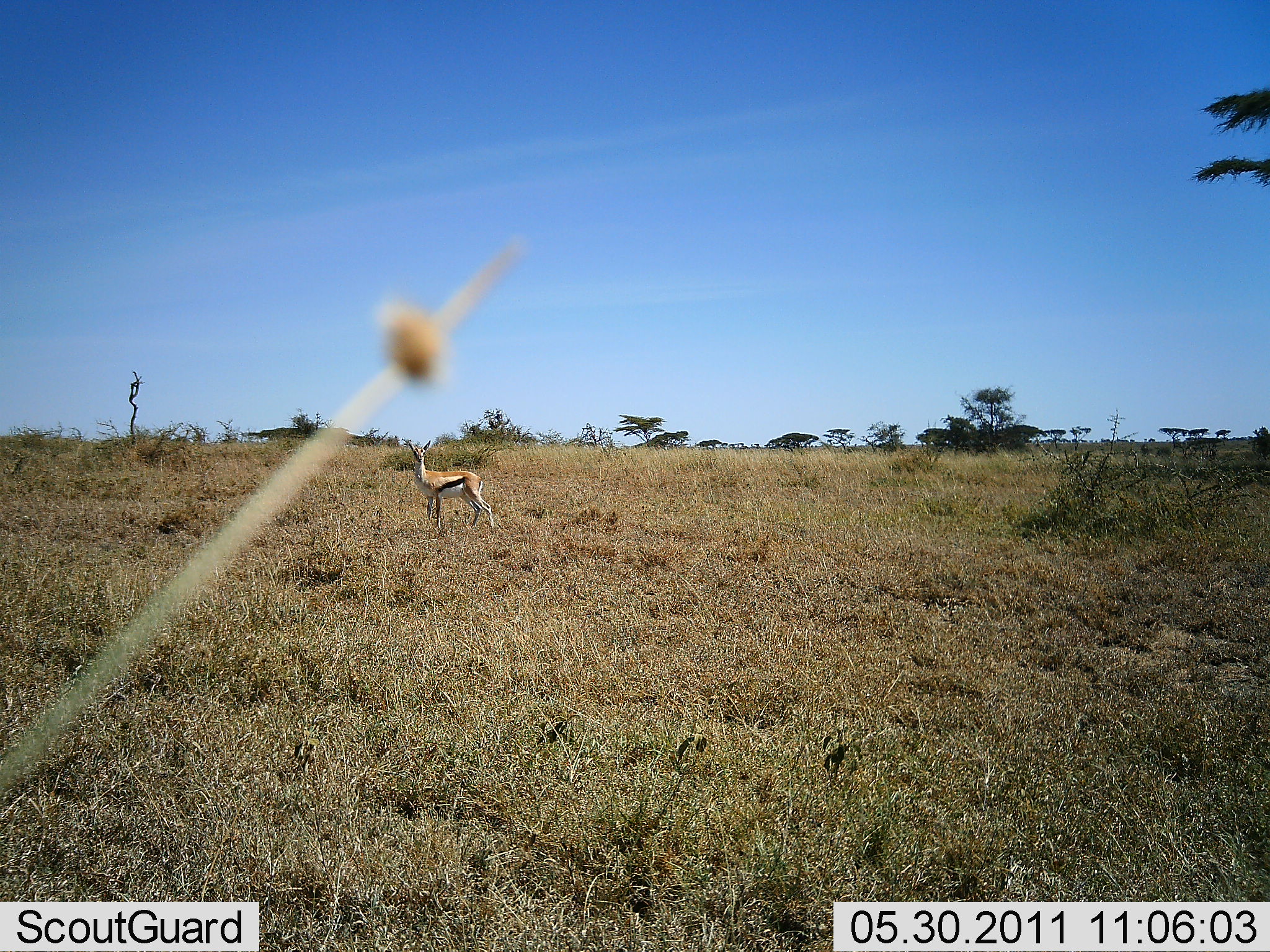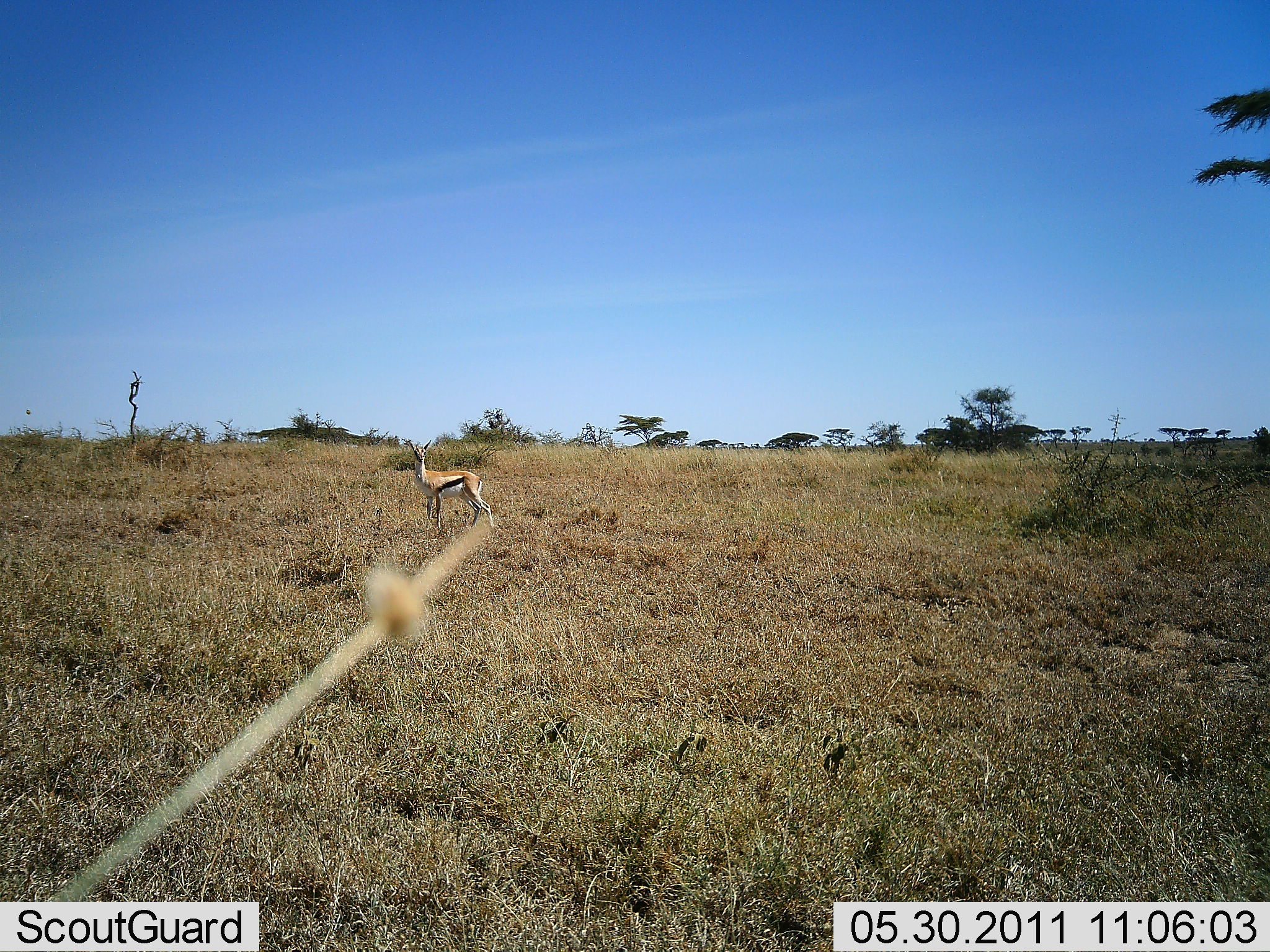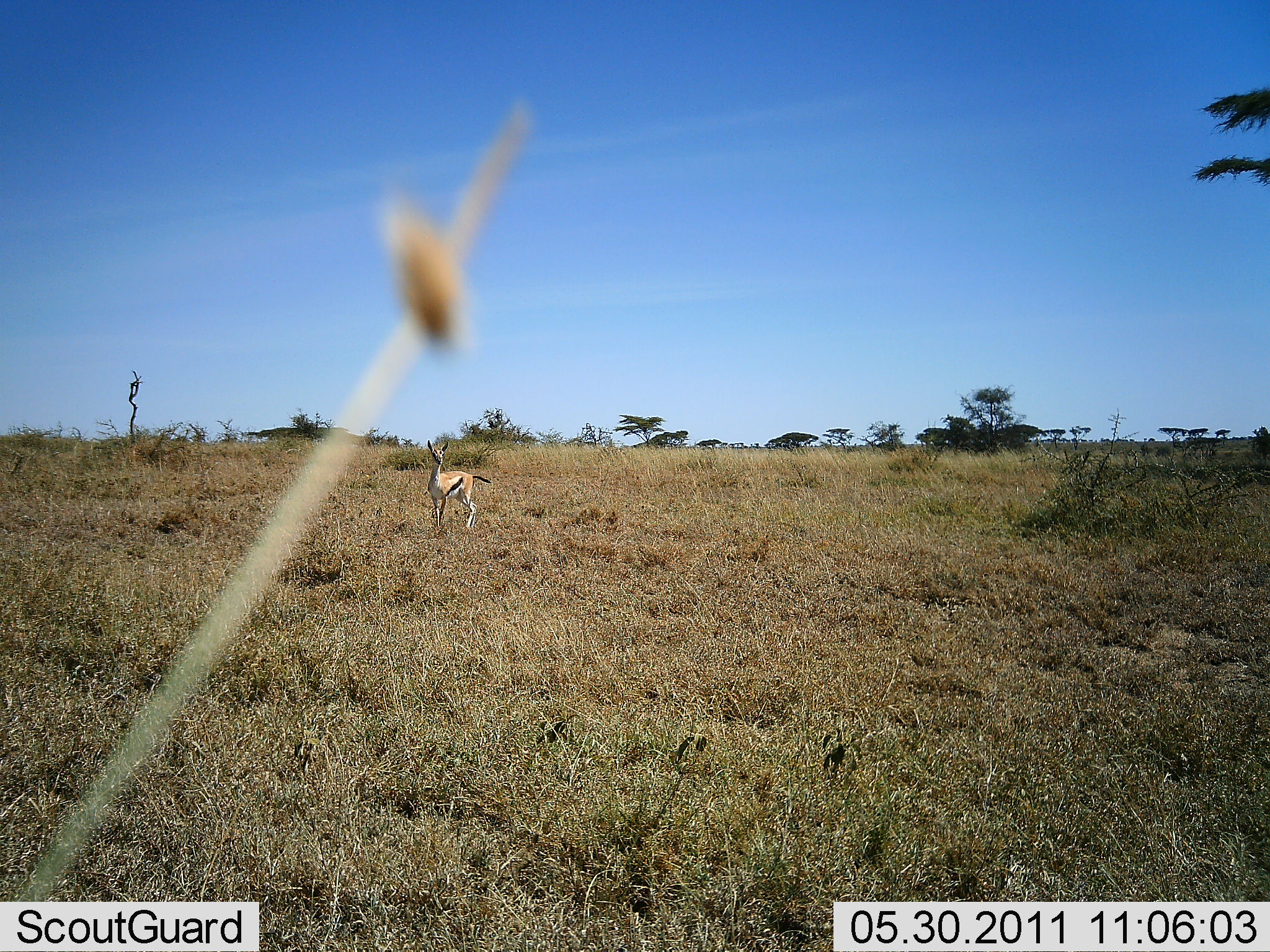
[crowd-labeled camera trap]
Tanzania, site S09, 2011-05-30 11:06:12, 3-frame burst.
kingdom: Animalia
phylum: Chordata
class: Mammalia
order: Artiodactyla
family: Bovidae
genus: Eudorcas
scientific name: Eudorcas thomsonii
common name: thomson's gazelle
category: gazellethomsons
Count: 1.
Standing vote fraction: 85%.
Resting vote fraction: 0%.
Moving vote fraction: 15%.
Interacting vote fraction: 0%.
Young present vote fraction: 0%.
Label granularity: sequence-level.